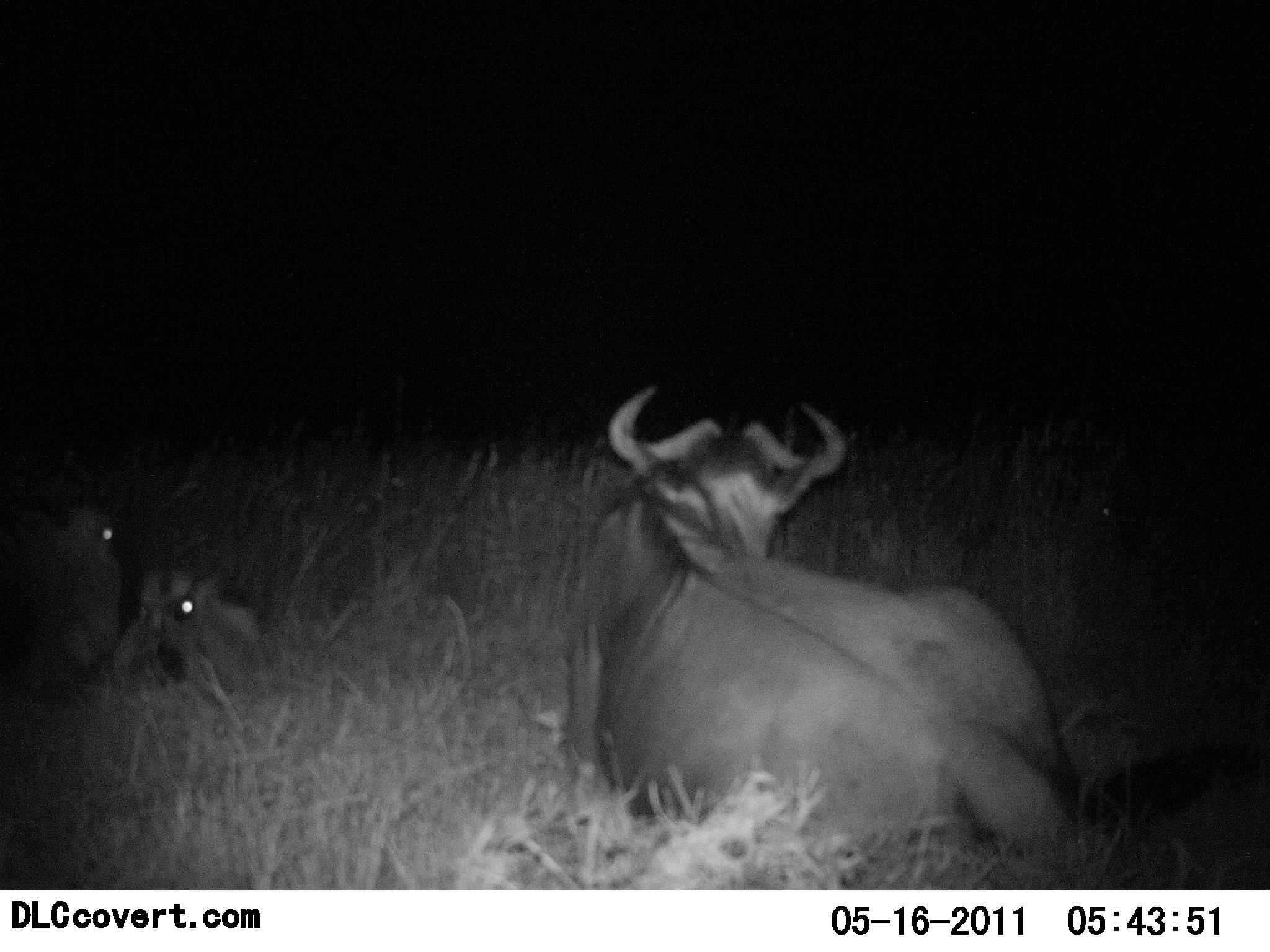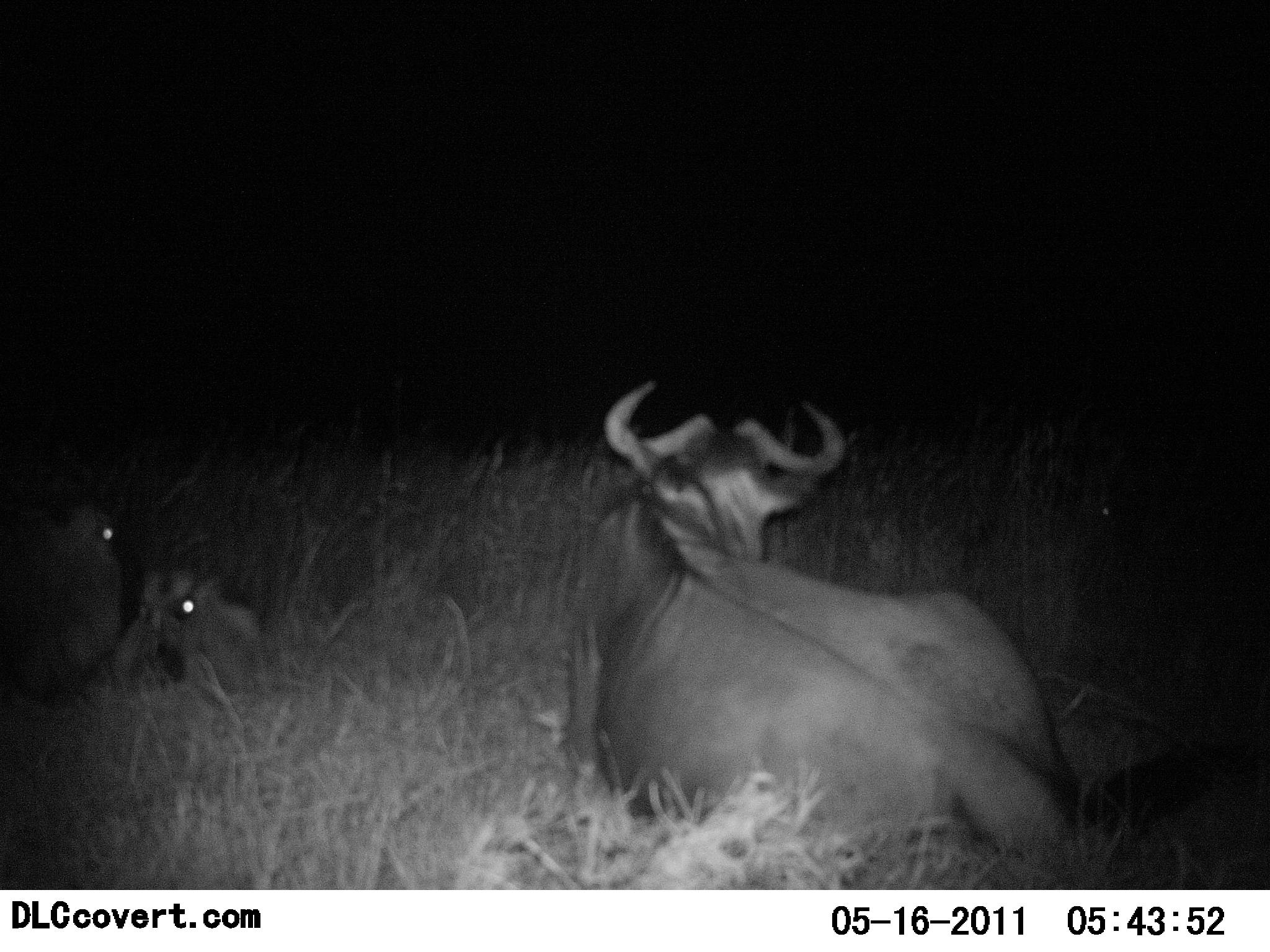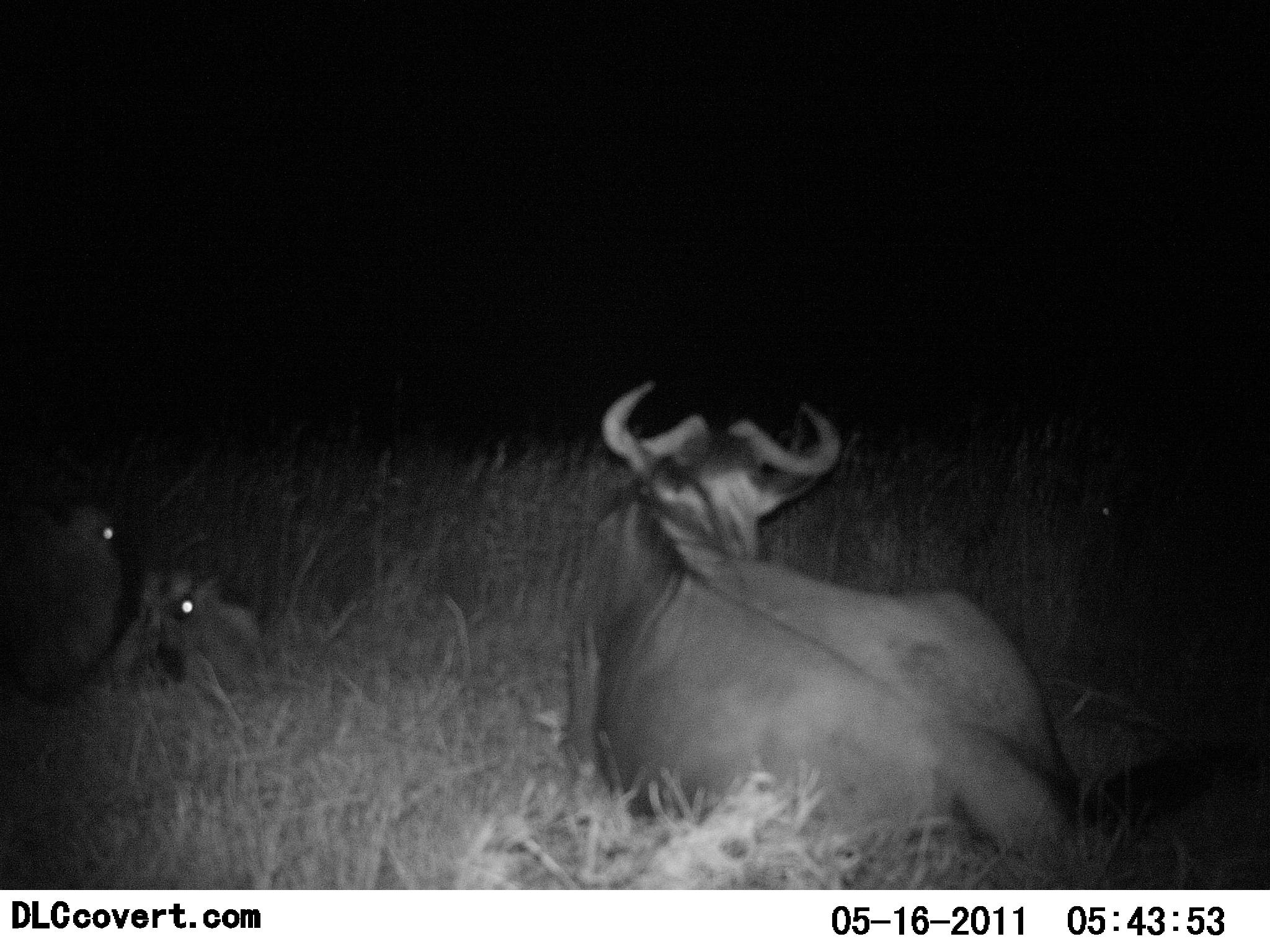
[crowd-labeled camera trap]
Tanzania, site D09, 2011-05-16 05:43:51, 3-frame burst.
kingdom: Animalia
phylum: Chordata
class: Mammalia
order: Artiodactyla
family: Bovidae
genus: Connochaetes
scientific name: Connochaetes taurinus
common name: blue wildebeest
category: wildebeest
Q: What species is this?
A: Wildebeest (blue wildebeest) (Connochaetes taurinus).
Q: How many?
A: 3.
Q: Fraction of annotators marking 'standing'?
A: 11%.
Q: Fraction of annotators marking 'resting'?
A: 89%.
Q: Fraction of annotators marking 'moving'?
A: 0%.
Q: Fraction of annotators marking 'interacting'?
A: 11%.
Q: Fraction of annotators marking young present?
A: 11%.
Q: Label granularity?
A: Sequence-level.